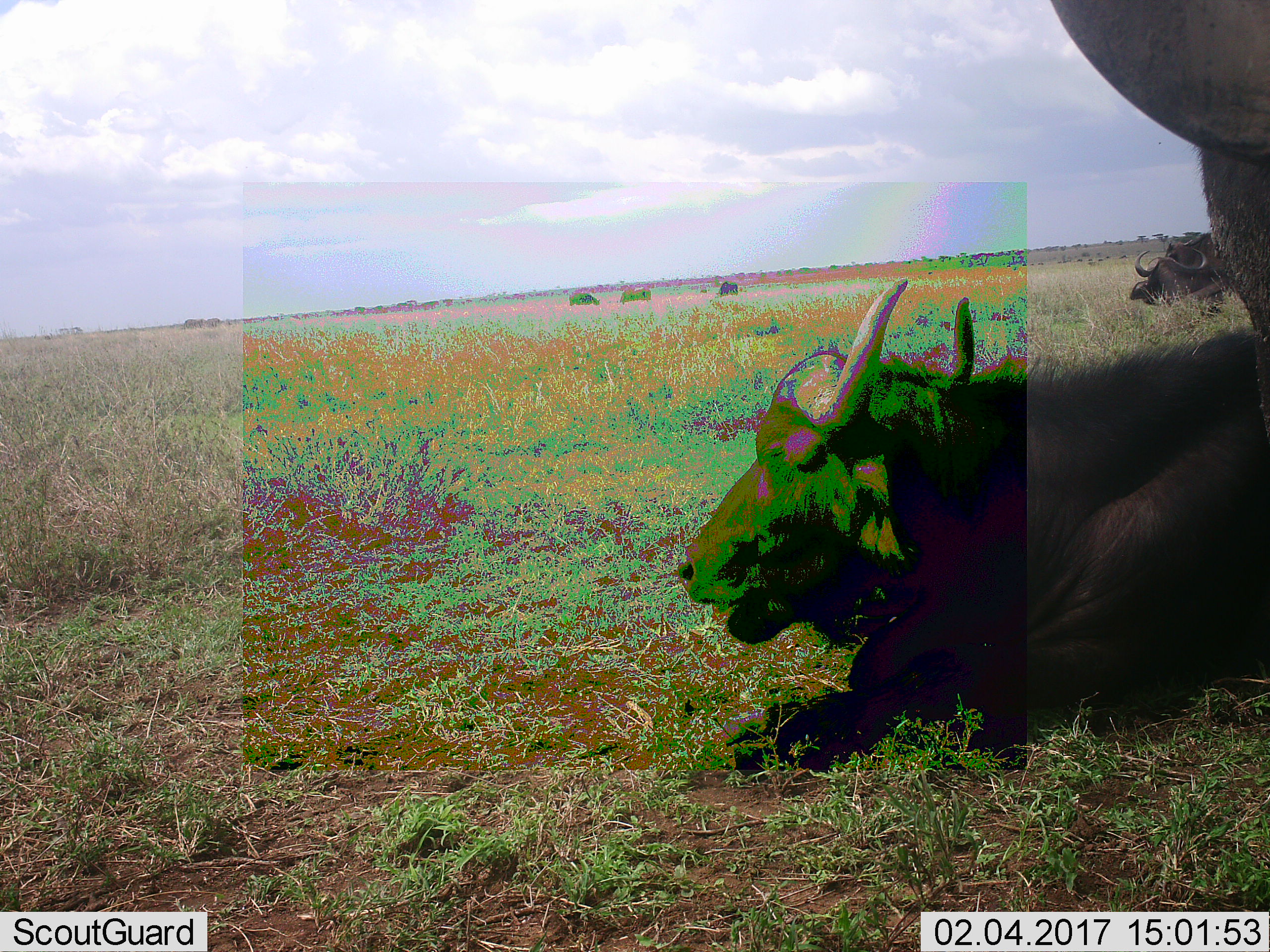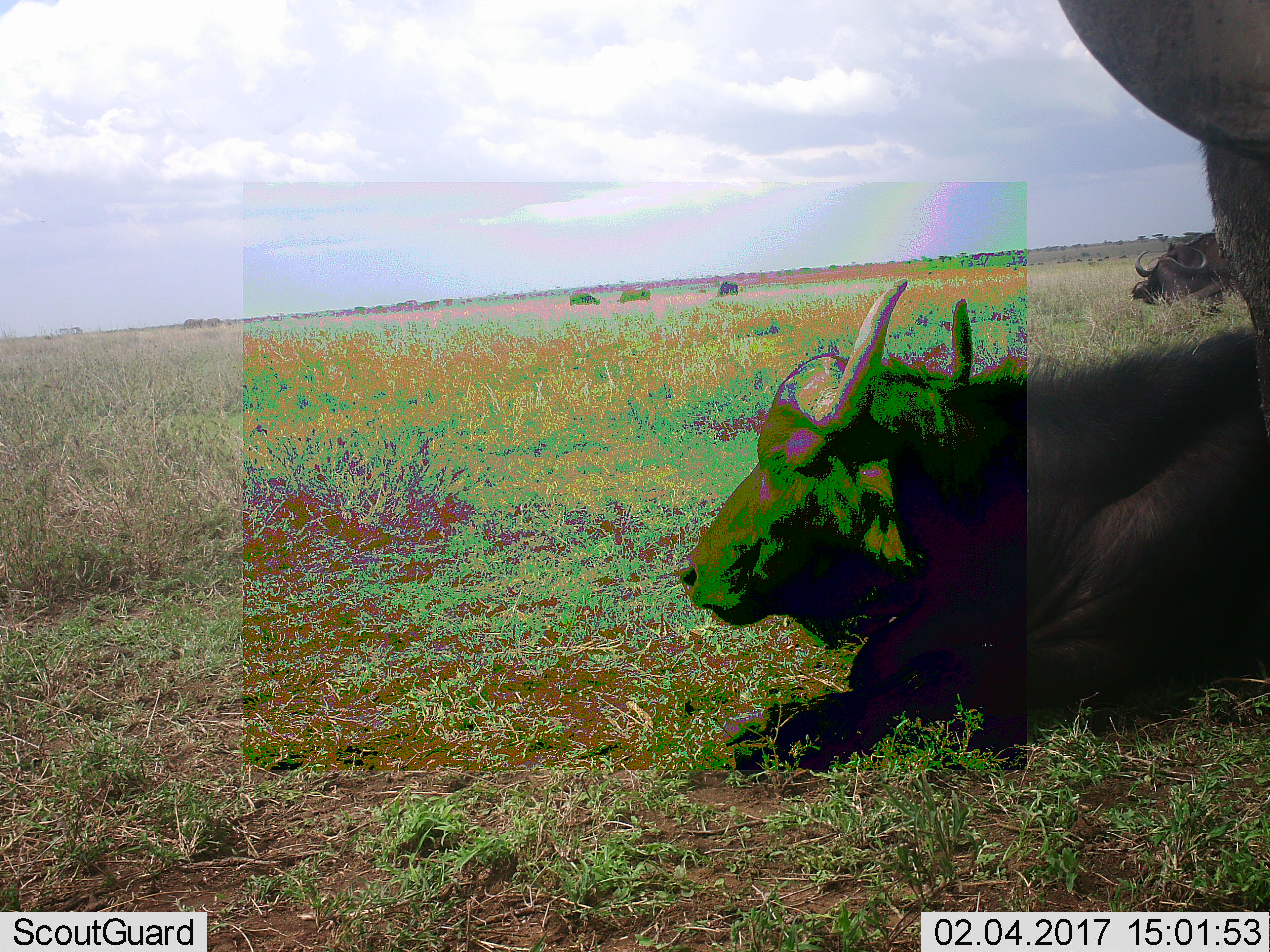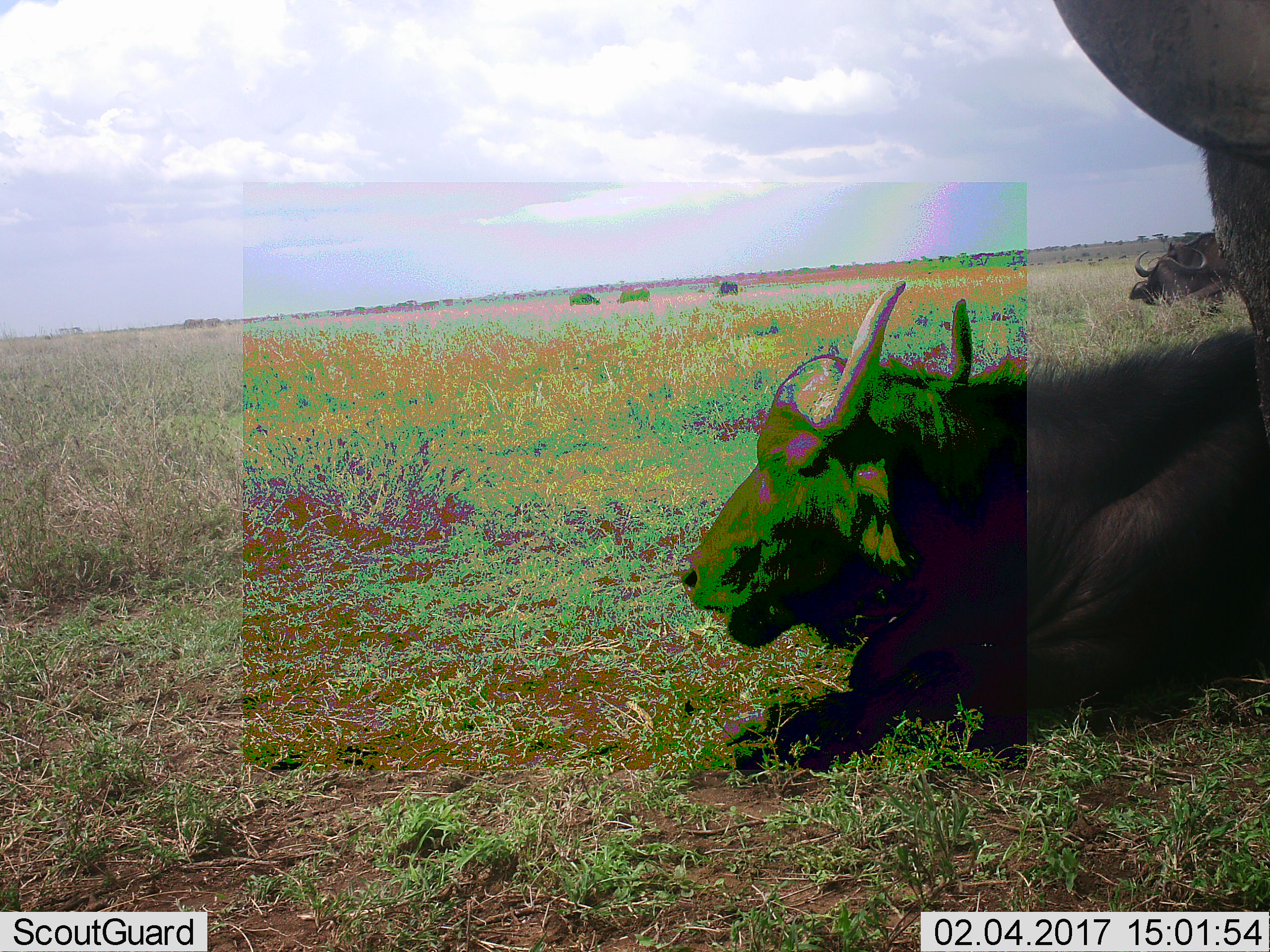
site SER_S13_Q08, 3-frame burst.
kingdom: Animalia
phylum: Chordata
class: Mammalia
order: Artiodactyla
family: Bovidae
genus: Syncerus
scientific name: Syncerus caffer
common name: african buffalo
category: buffalo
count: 6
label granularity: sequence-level